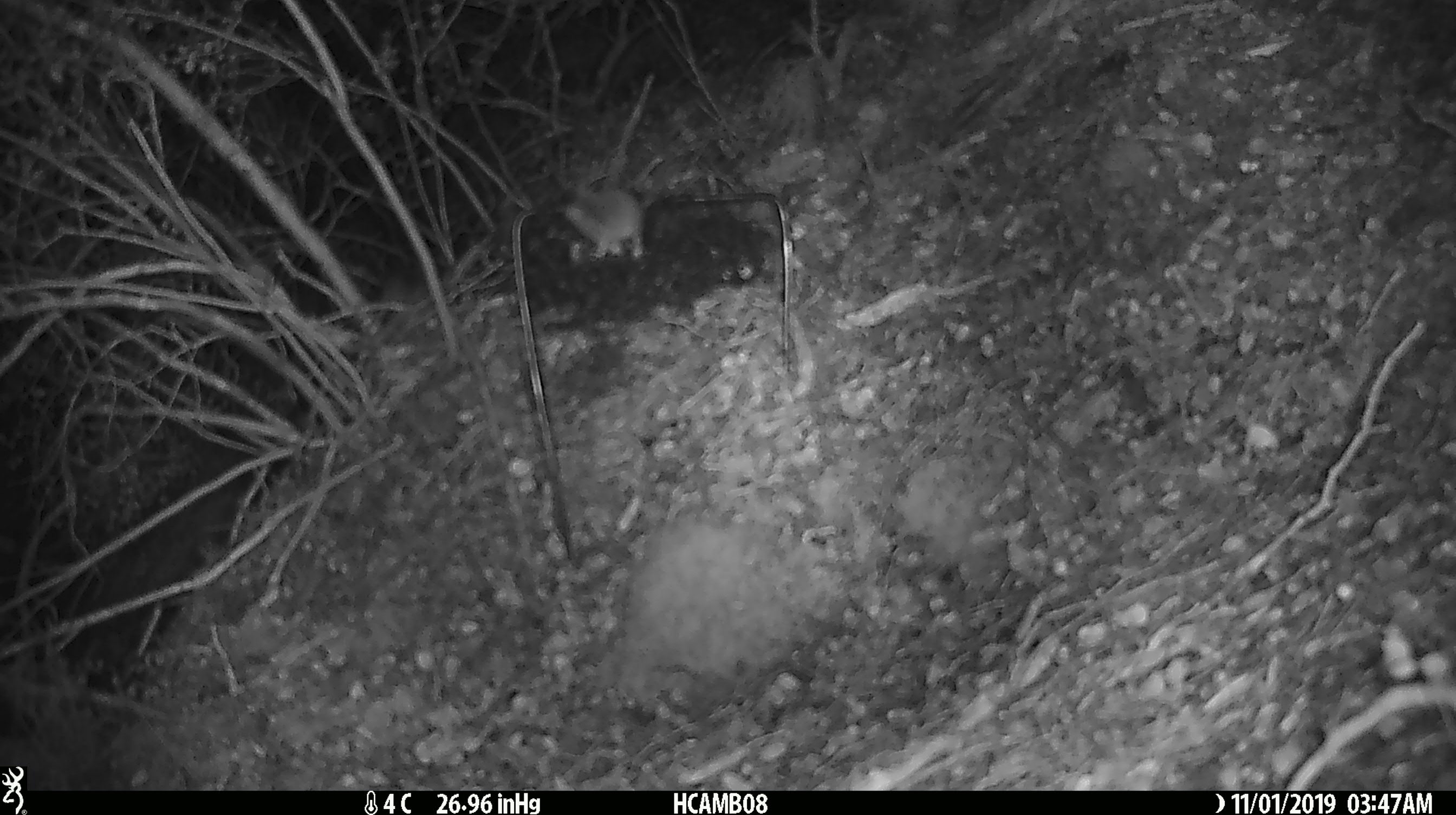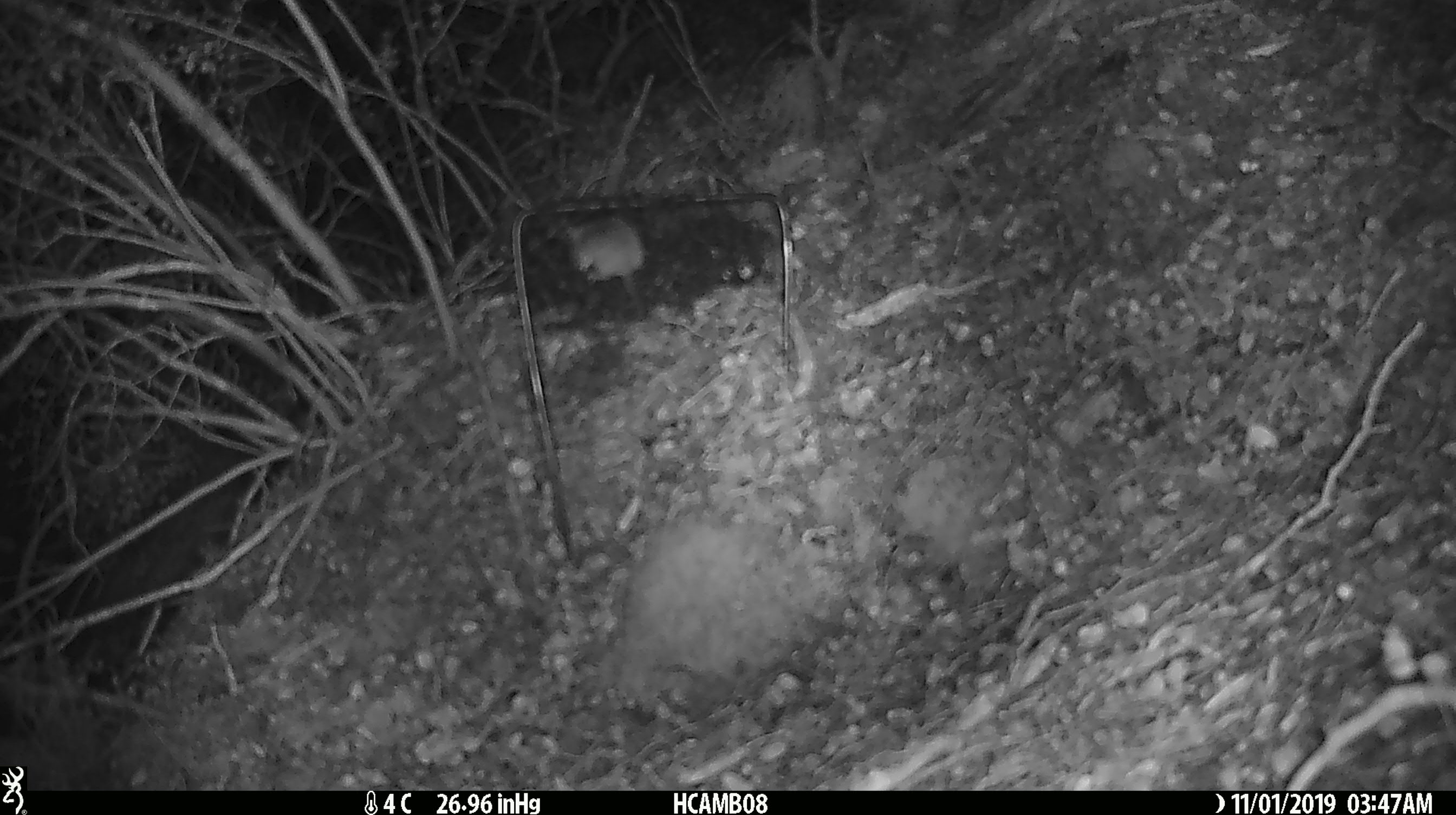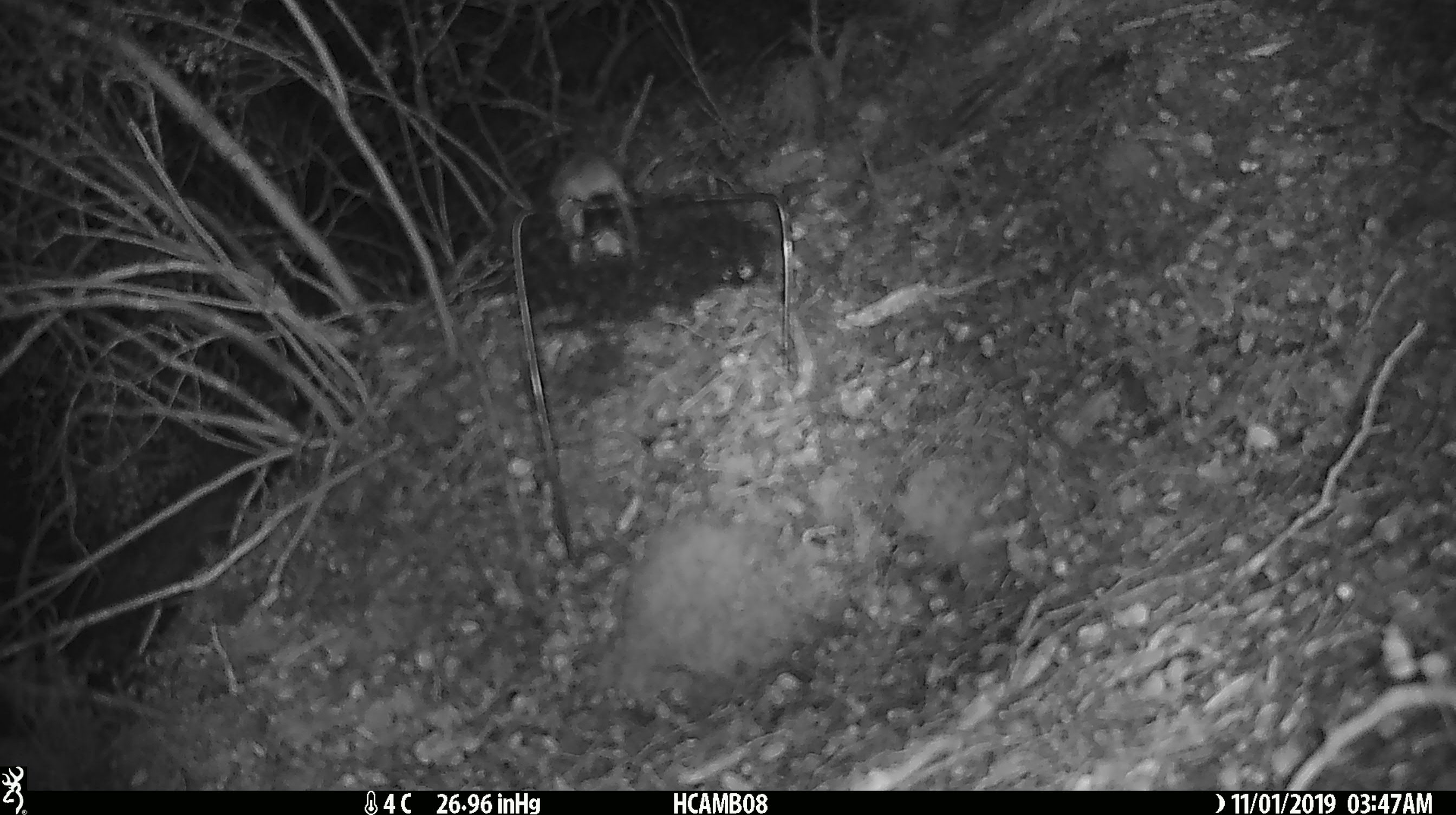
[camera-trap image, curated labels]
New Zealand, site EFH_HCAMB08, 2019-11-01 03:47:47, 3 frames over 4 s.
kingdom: Animalia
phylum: Chordata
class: Mammalia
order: Rodentia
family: Muridae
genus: Mus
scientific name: Mus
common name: mouse